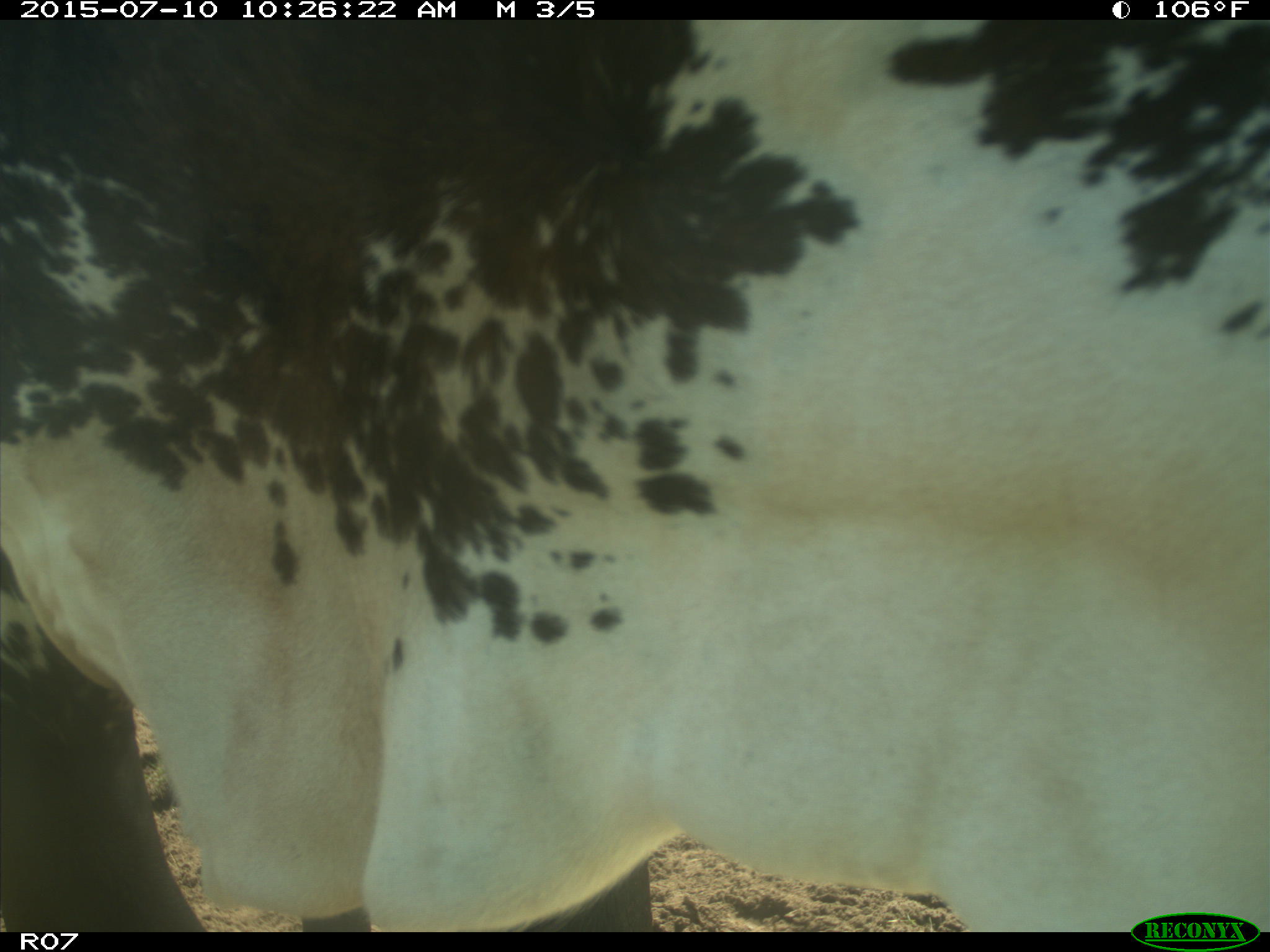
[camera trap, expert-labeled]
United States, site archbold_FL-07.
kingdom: Animalia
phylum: Chordata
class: Mammalia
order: Artiodactyla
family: Bovidae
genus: Bos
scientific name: Bos taurus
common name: domestic cow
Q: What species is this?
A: Bos taurus (domestic cow).